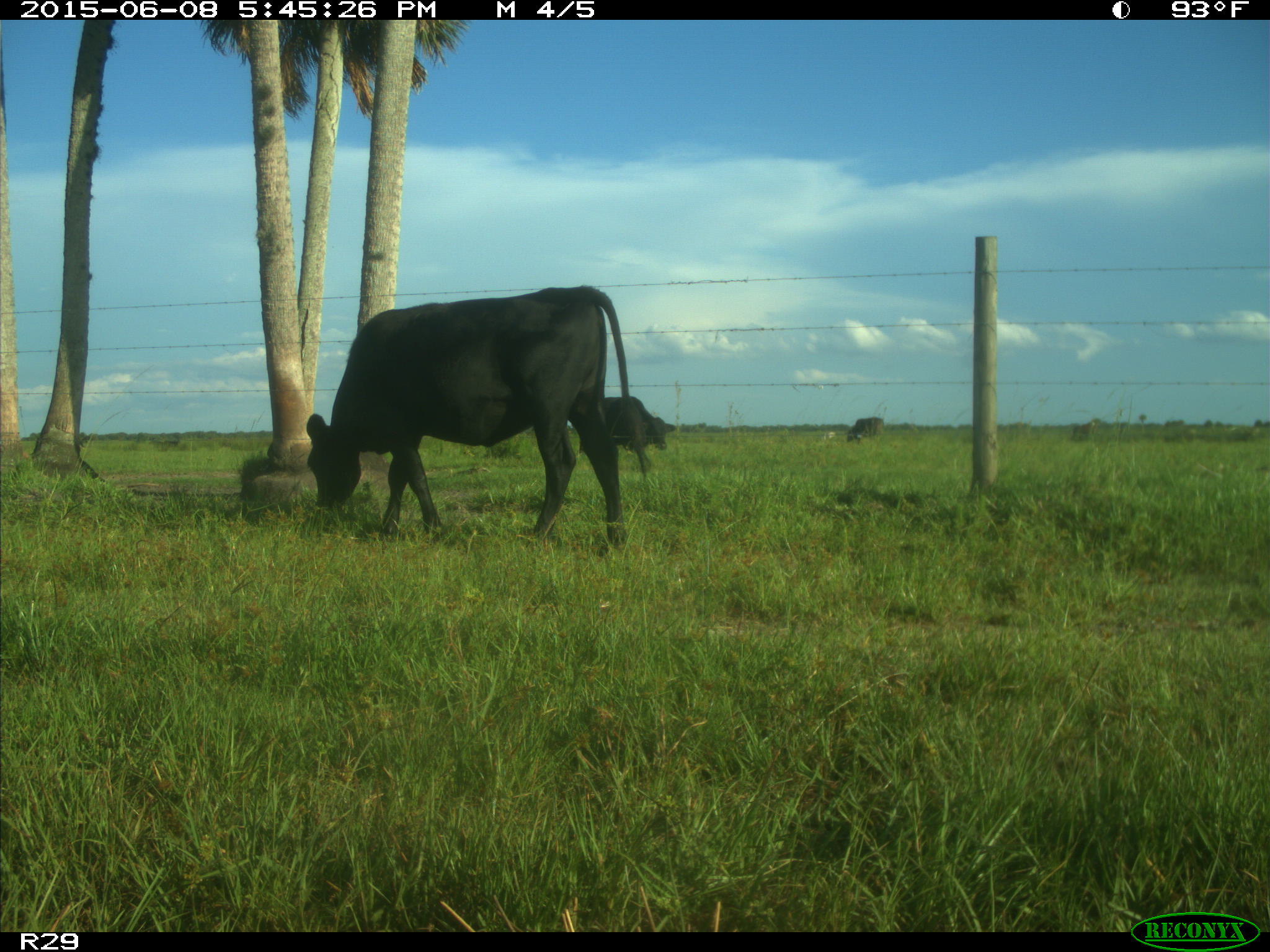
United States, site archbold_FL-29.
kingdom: Animalia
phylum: Chordata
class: Mammalia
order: Artiodactyla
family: Bovidae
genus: Bos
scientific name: Bos taurus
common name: domestic cow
Bos taurus (domestic cow).